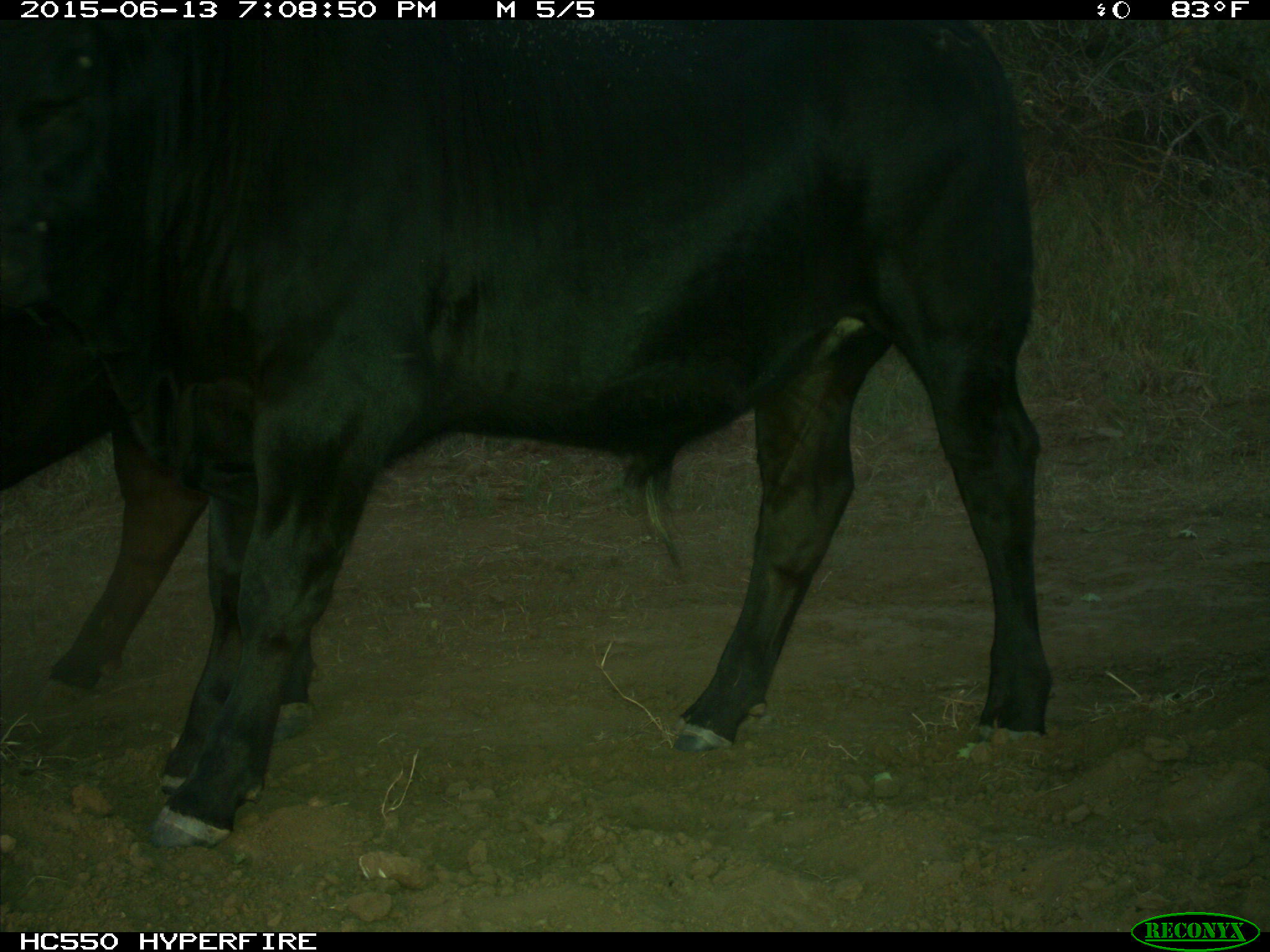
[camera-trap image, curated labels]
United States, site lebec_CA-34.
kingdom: Animalia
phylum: Chordata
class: Mammalia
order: Artiodactyla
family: Bovidae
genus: Bos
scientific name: Bos taurus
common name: domestic cow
Bos taurus (domestic cow).